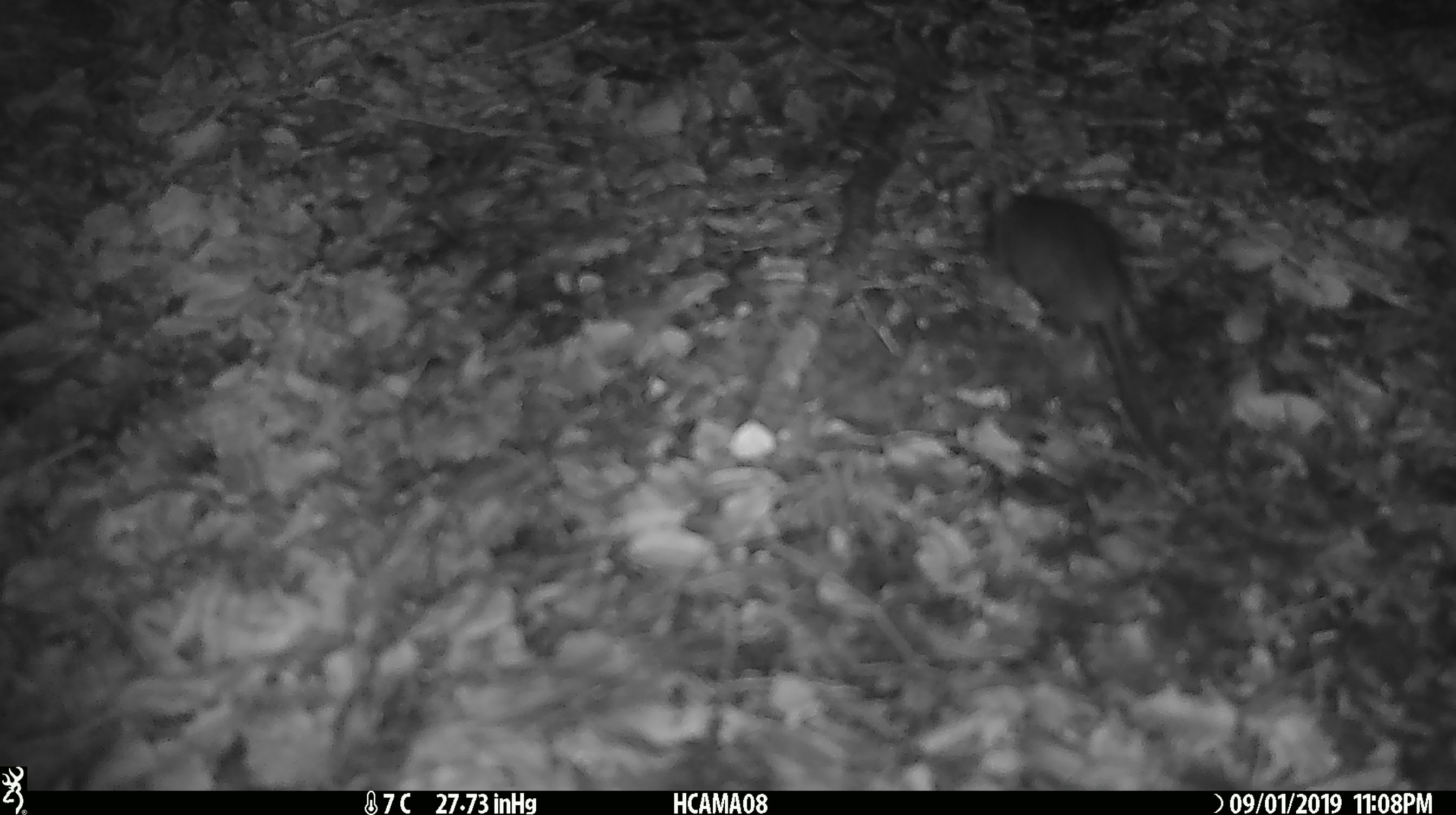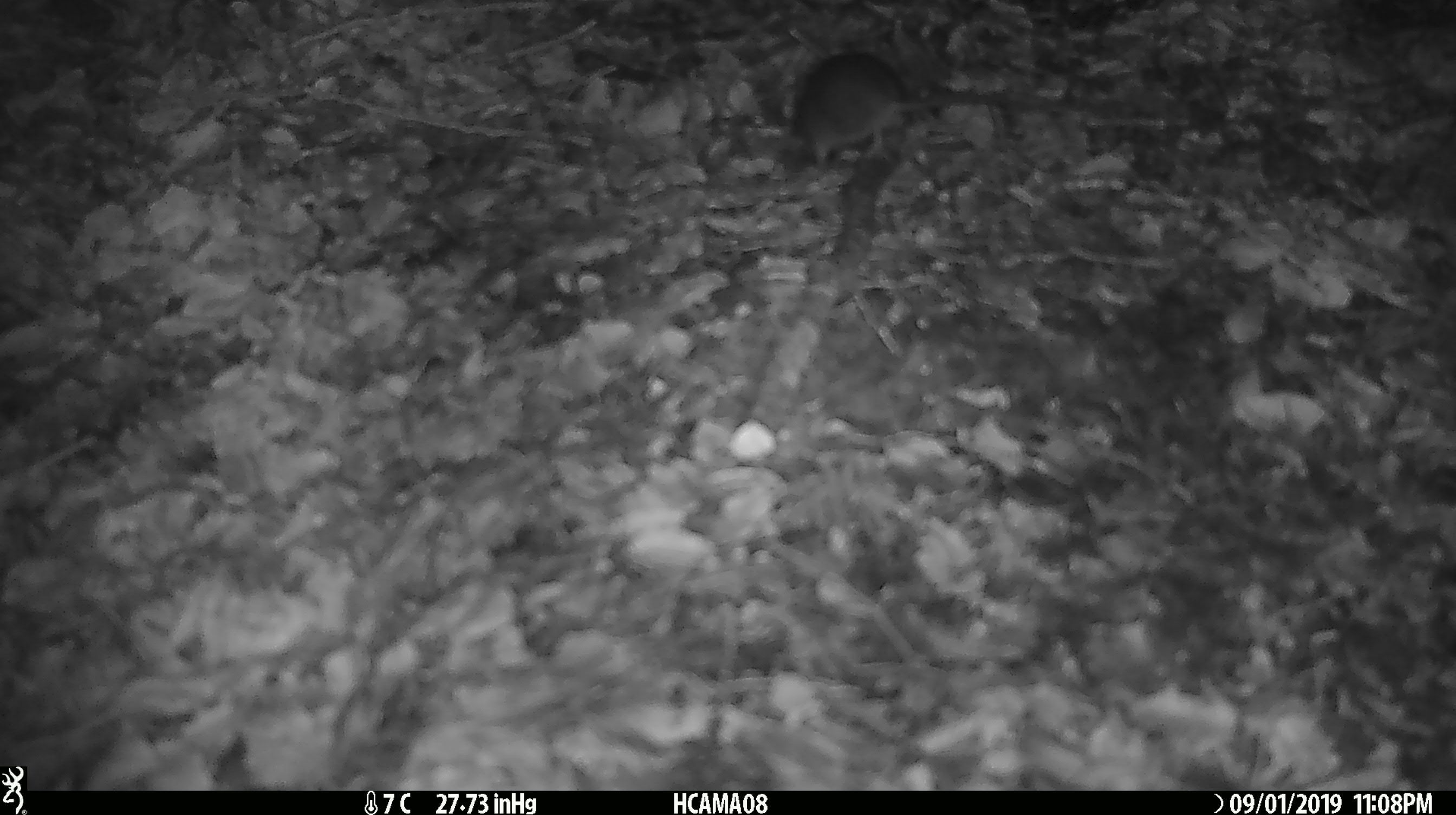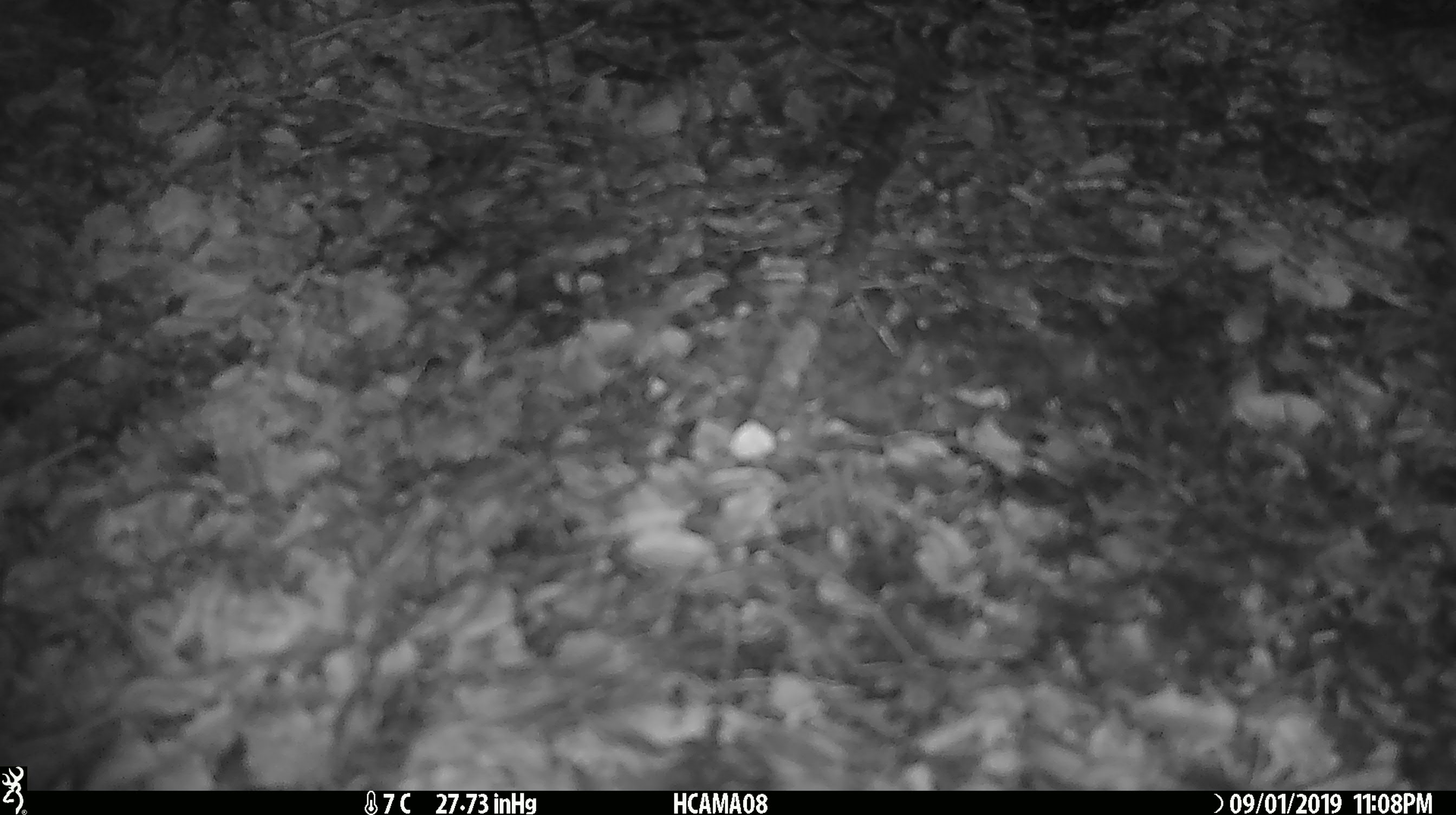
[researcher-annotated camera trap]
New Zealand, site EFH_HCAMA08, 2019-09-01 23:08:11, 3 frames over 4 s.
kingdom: Animalia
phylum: Chordata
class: Mammalia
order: Rodentia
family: Muridae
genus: Mus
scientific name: Mus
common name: mouse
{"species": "mouse (Mus)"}